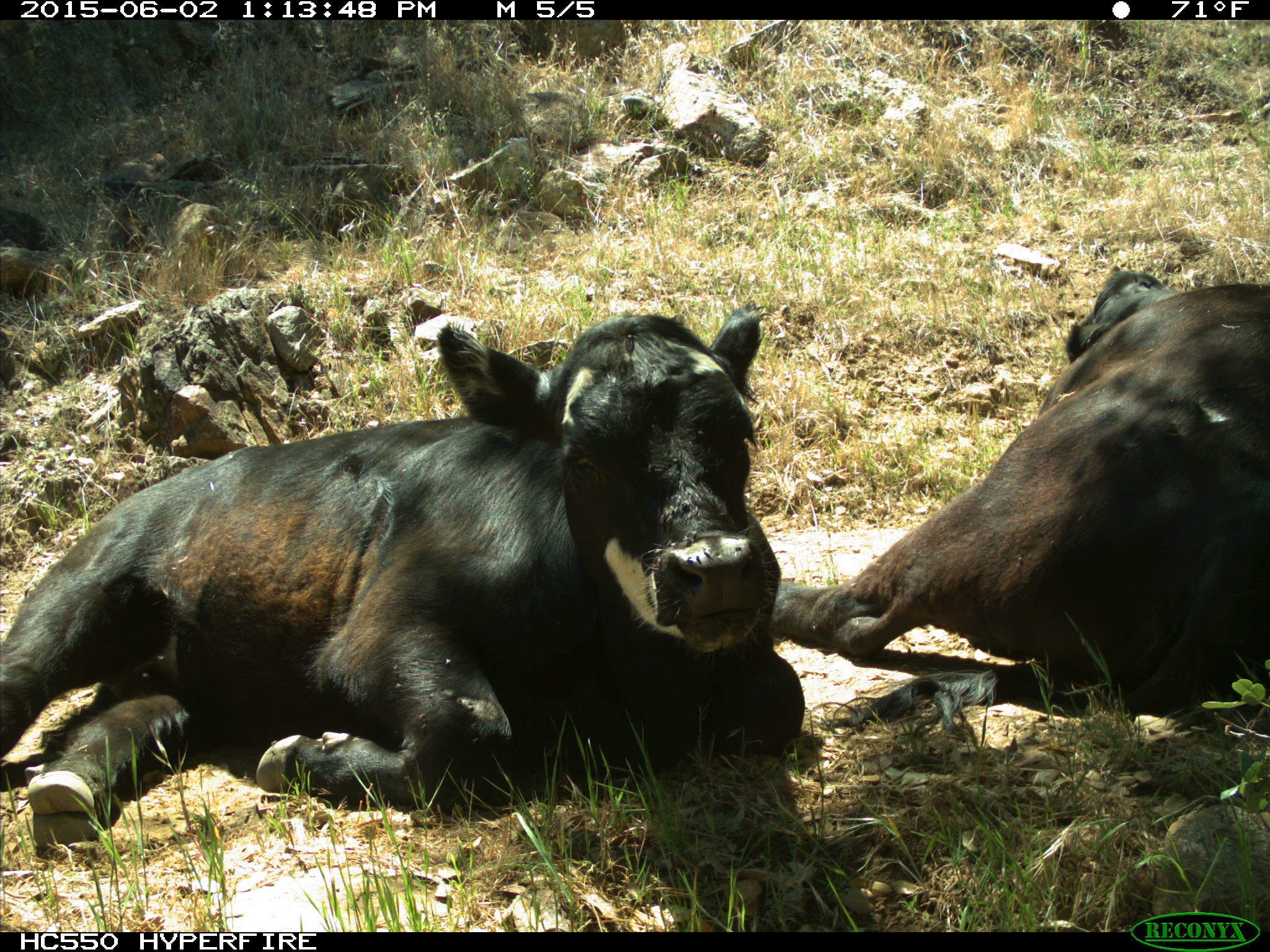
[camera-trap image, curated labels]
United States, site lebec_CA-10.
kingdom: Animalia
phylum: Chordata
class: Mammalia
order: Artiodactyla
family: Bovidae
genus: Bos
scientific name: Bos taurus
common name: domestic cow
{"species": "Bos taurus (domestic cow)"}